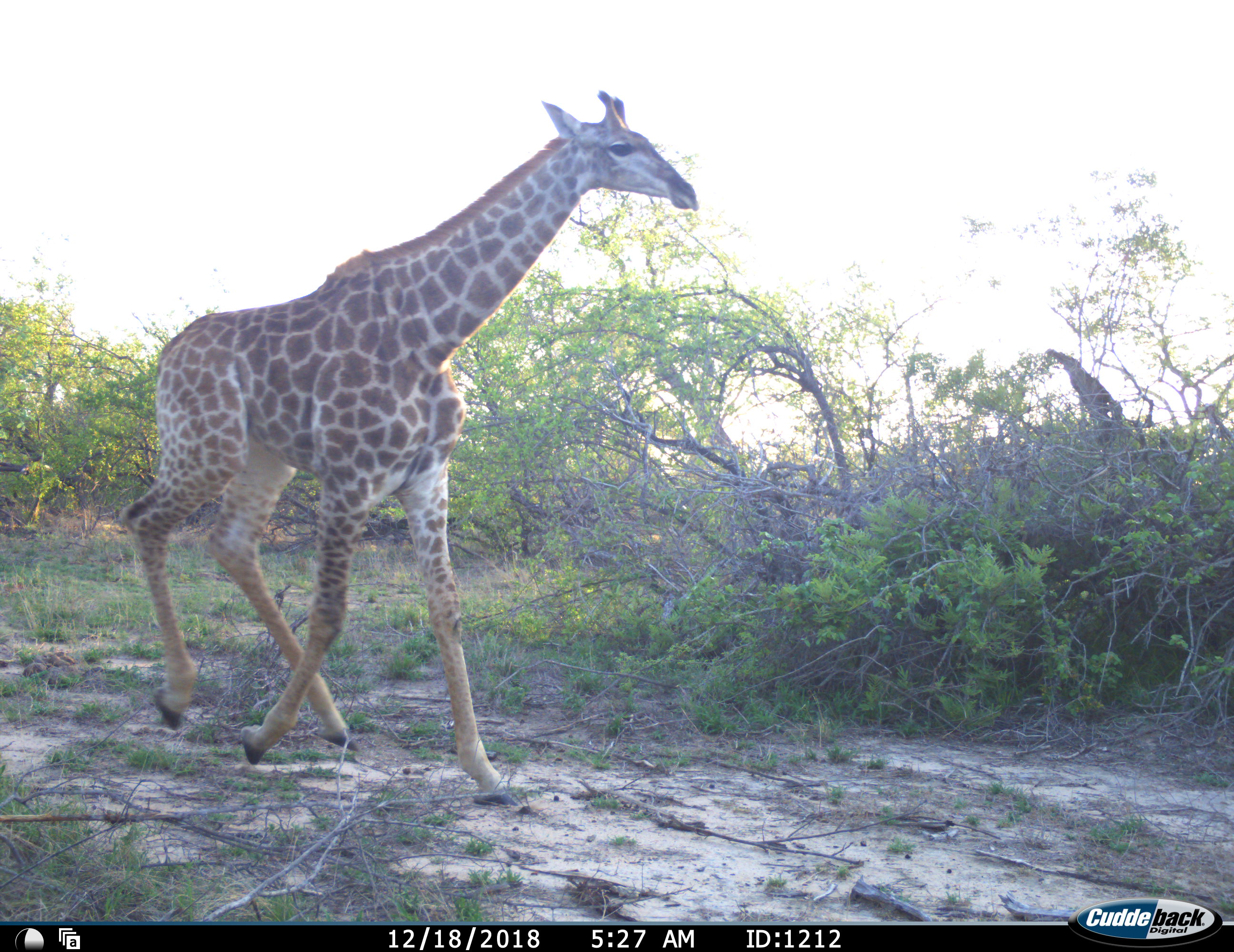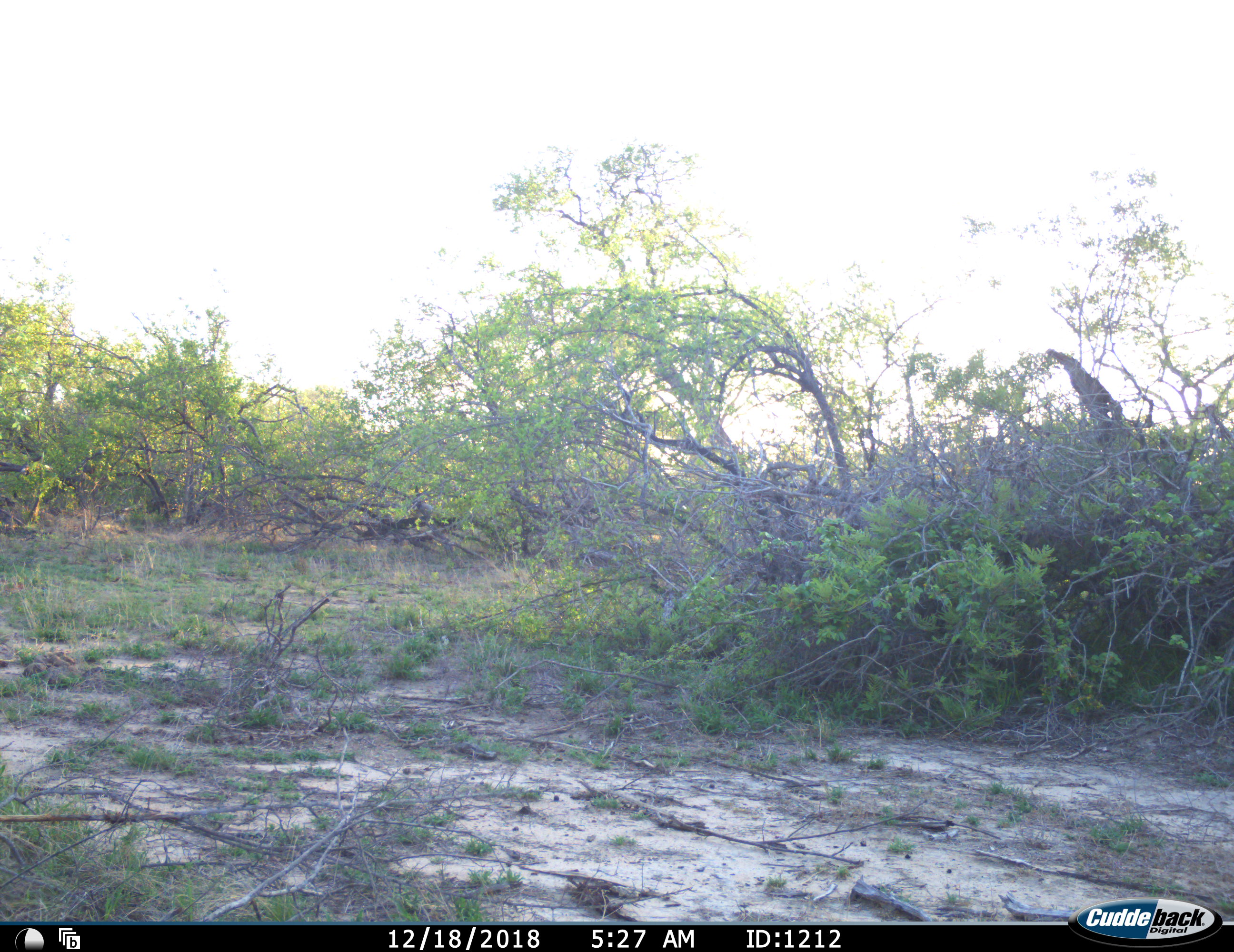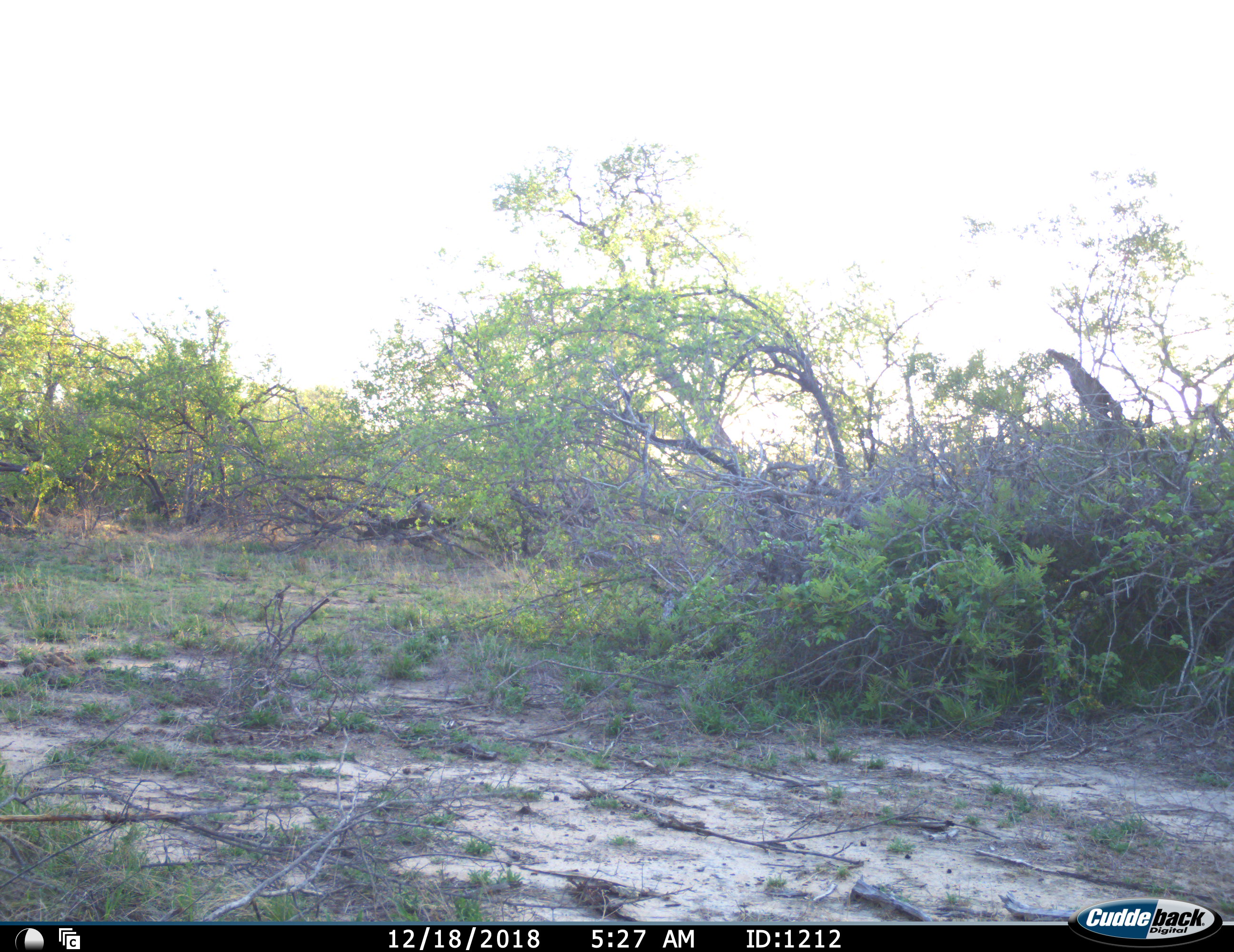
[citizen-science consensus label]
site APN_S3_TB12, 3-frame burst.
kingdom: Animalia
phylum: Chordata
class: Mammalia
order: Artiodactyla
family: Giraffidae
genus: Giraffa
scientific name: Giraffa camelopardalis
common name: giraffe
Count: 1.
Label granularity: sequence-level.